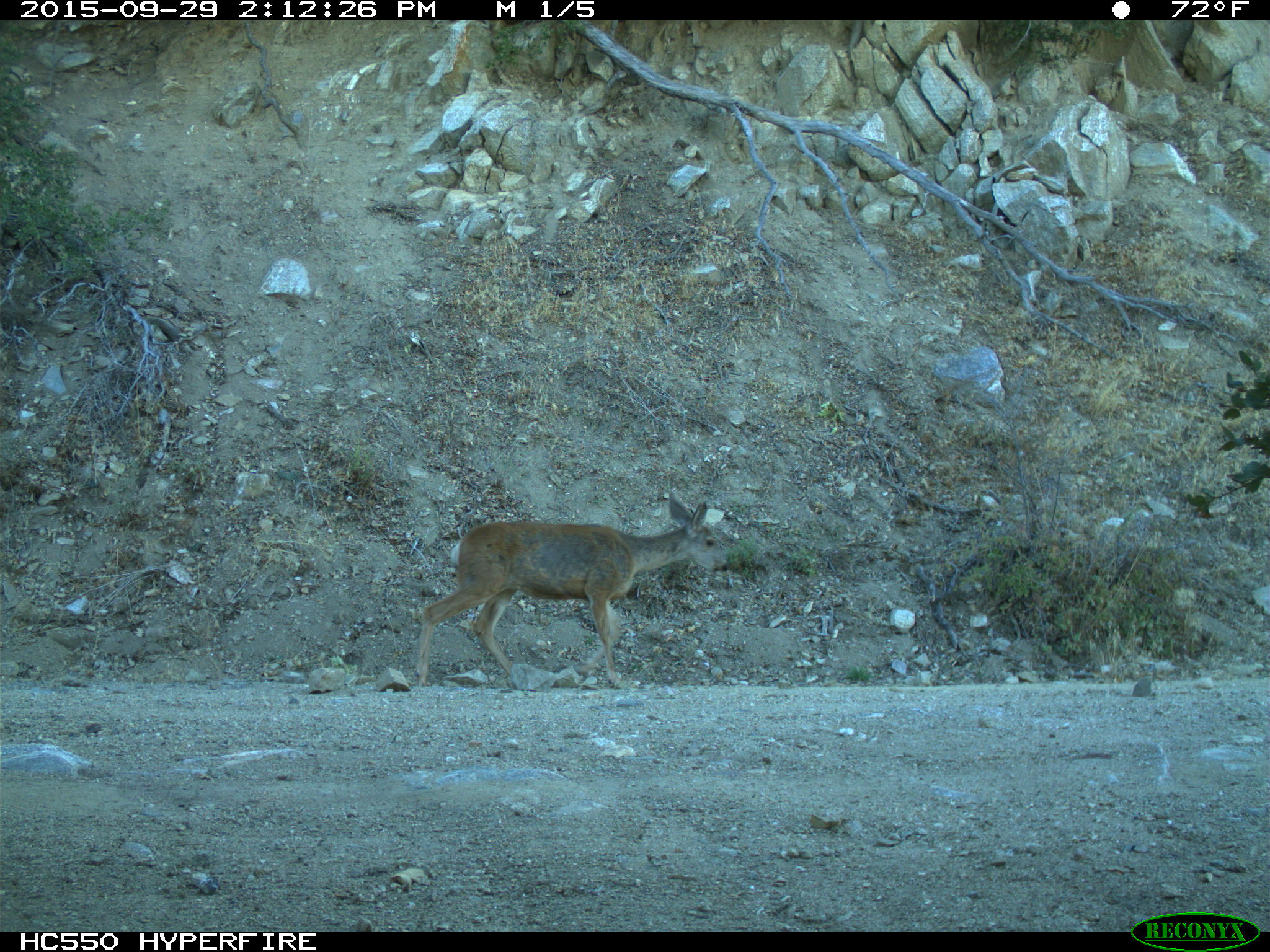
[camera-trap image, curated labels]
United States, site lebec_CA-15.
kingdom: Animalia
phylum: Chordata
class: Mammalia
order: Artiodactyla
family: Cervidae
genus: Odocoileus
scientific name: Odocoileus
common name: deer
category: unidentified deer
Unidentified deer (deer) (Odocoileus).